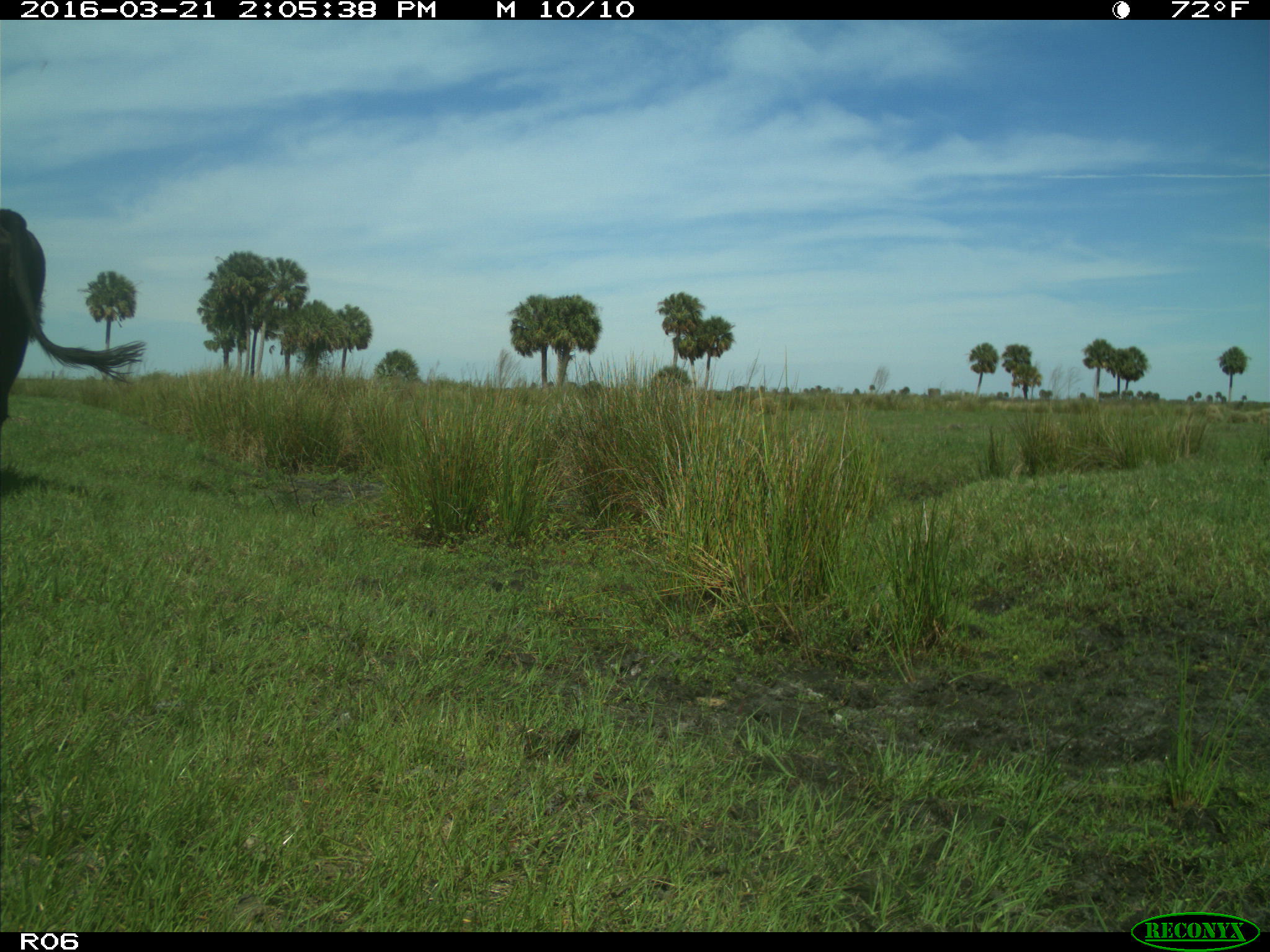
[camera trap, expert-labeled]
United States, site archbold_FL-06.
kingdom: Animalia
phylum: Chordata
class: Mammalia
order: Artiodactyla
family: Bovidae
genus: Bos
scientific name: Bos taurus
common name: domestic cow